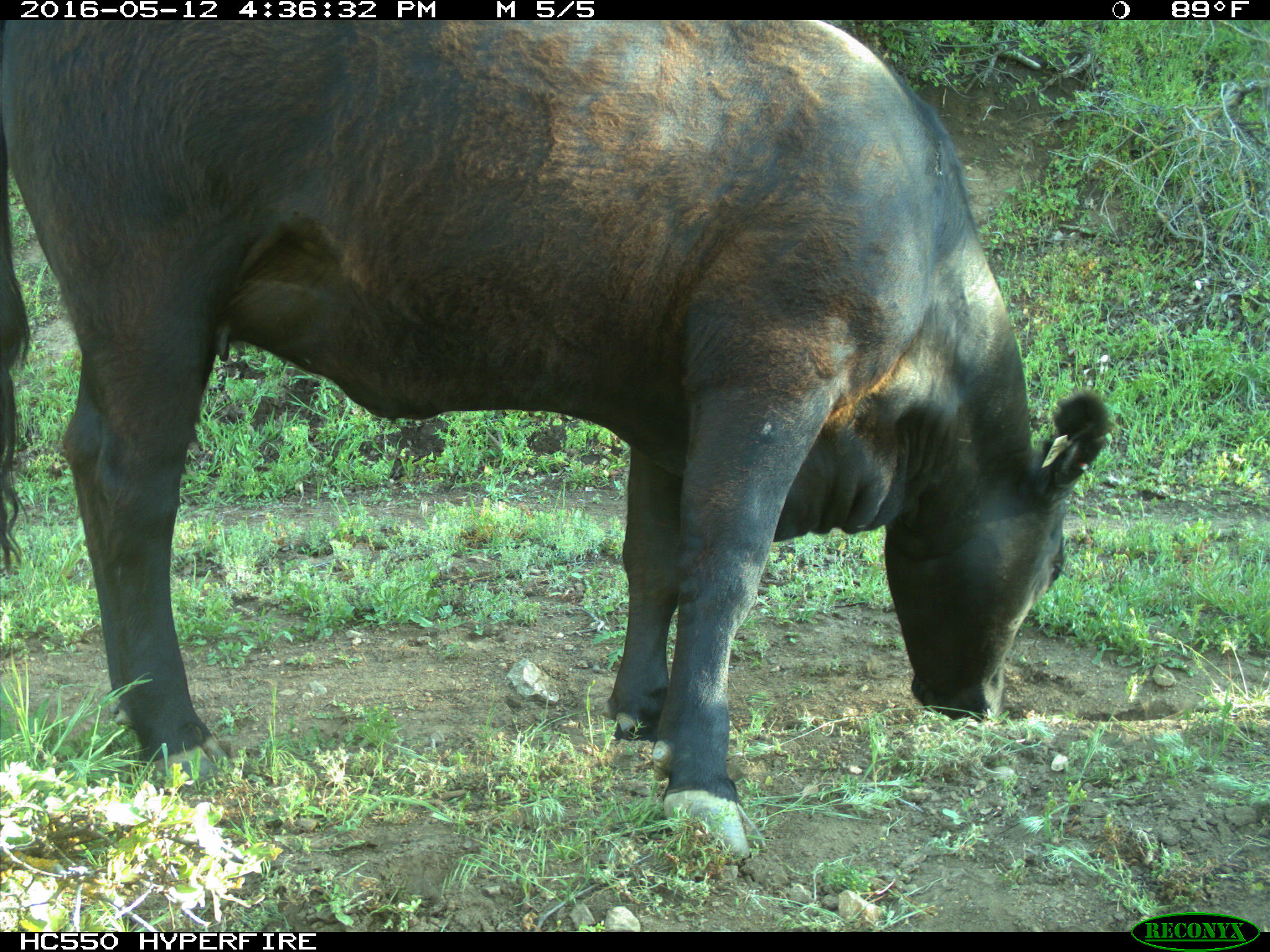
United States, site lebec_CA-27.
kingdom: Animalia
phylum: Chordata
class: Mammalia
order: Artiodactyla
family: Bovidae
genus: Bos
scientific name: Bos taurus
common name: domestic cow